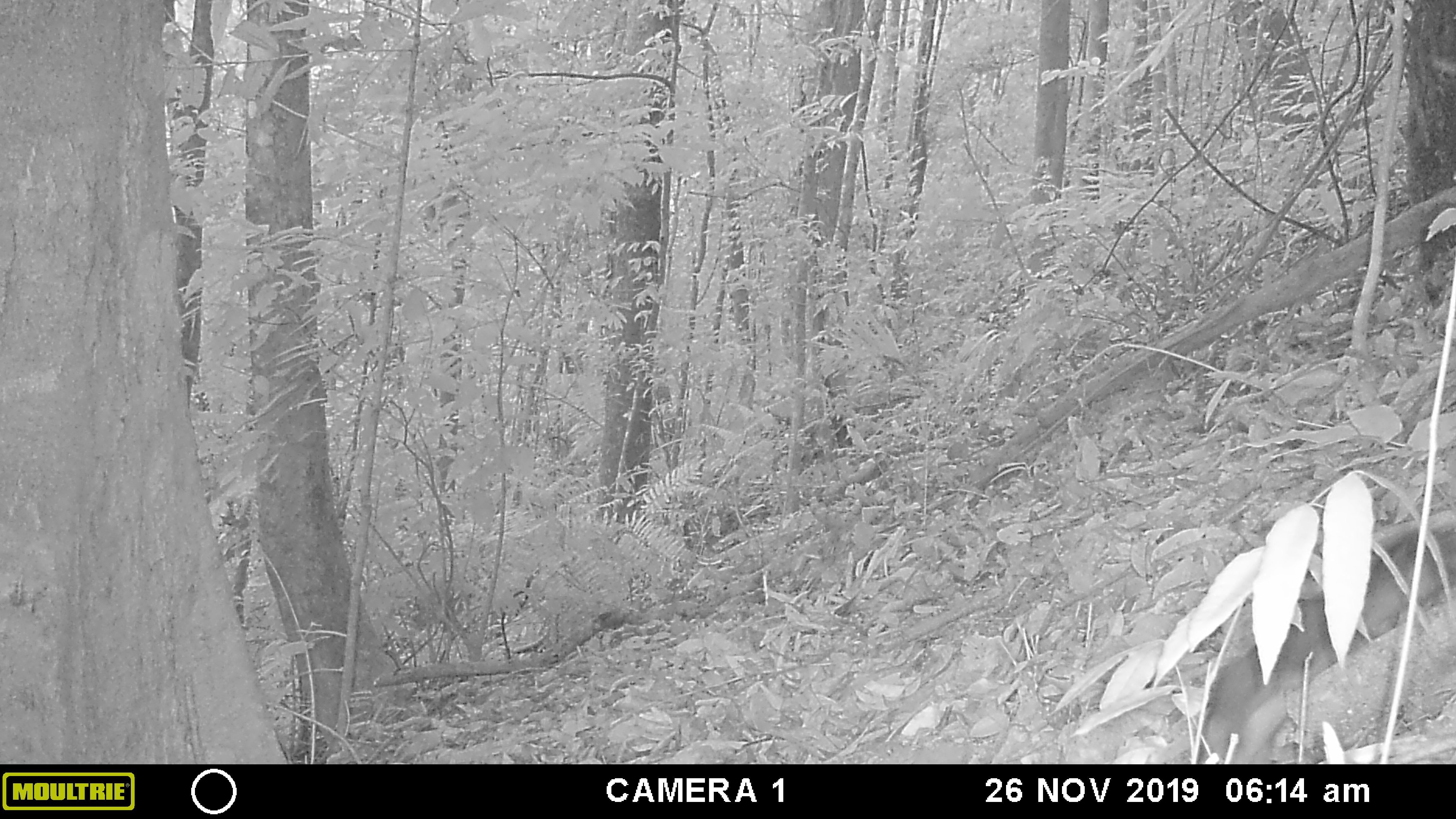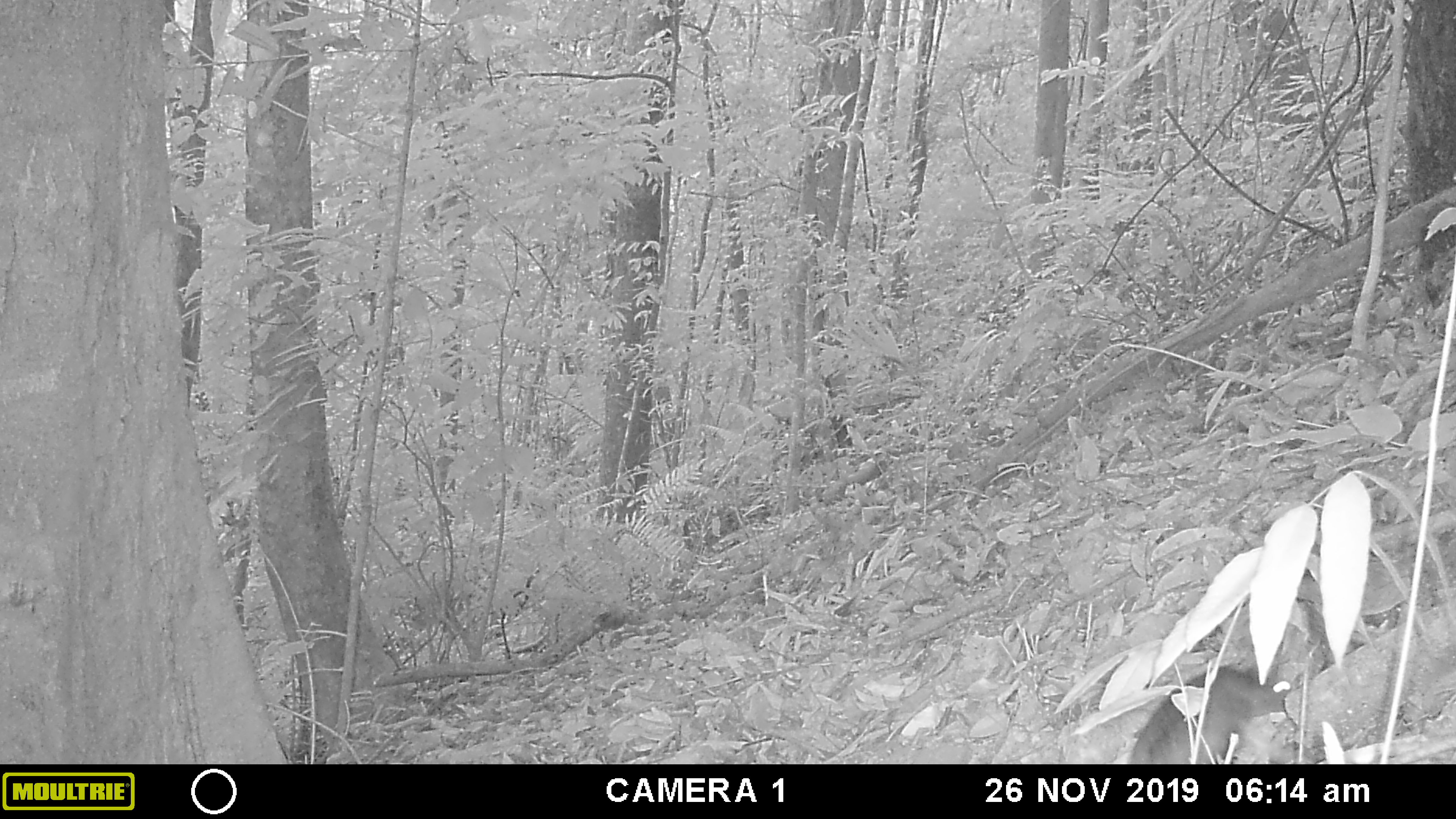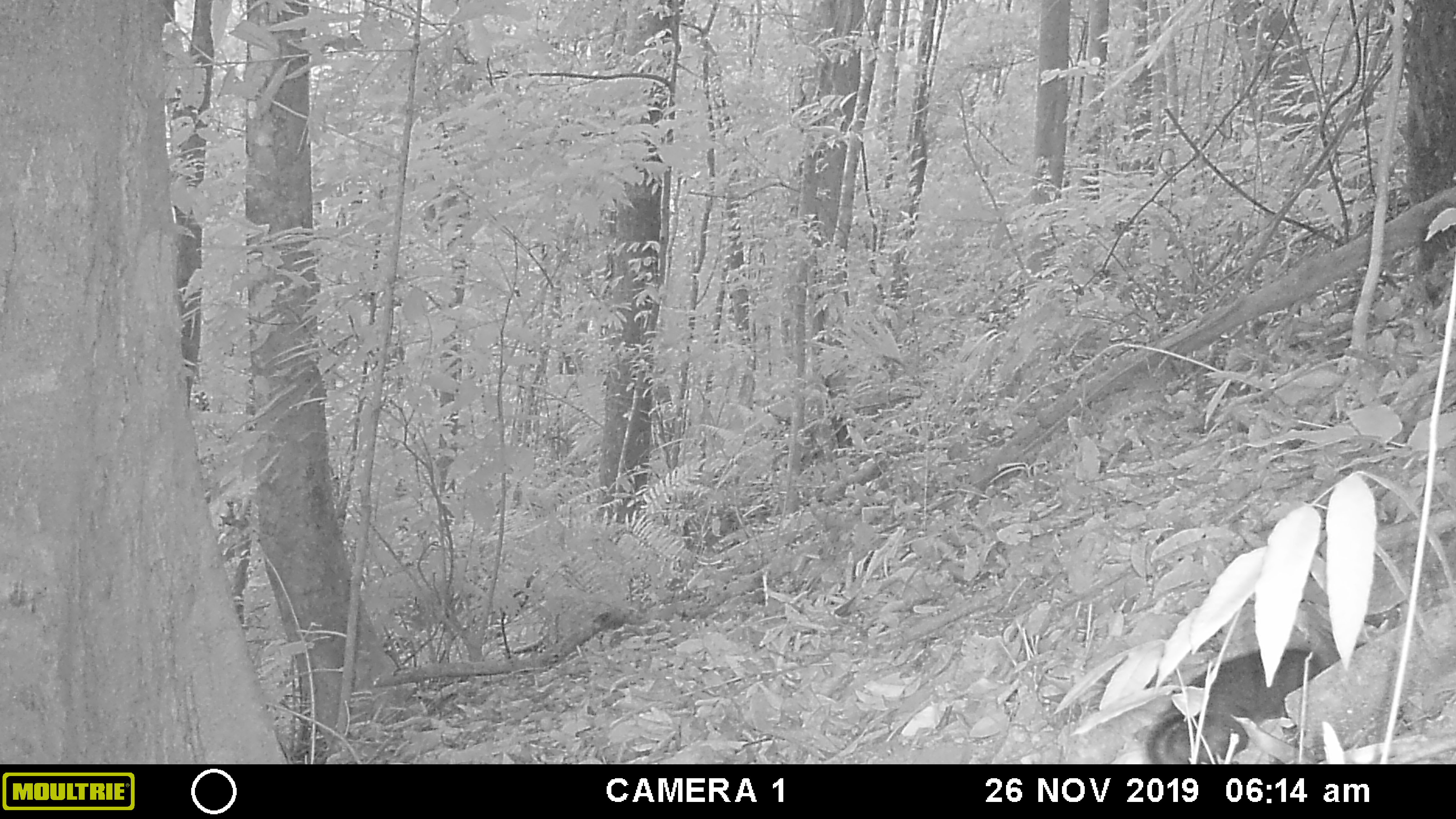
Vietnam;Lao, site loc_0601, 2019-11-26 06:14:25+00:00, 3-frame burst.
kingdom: Animalia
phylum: Chordata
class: Mammalia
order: Rodentia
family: Sciuridae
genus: Dremomys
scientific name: Dremomys rufigenis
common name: red-cheeked squirrel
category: red cheeked squirrel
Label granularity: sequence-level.